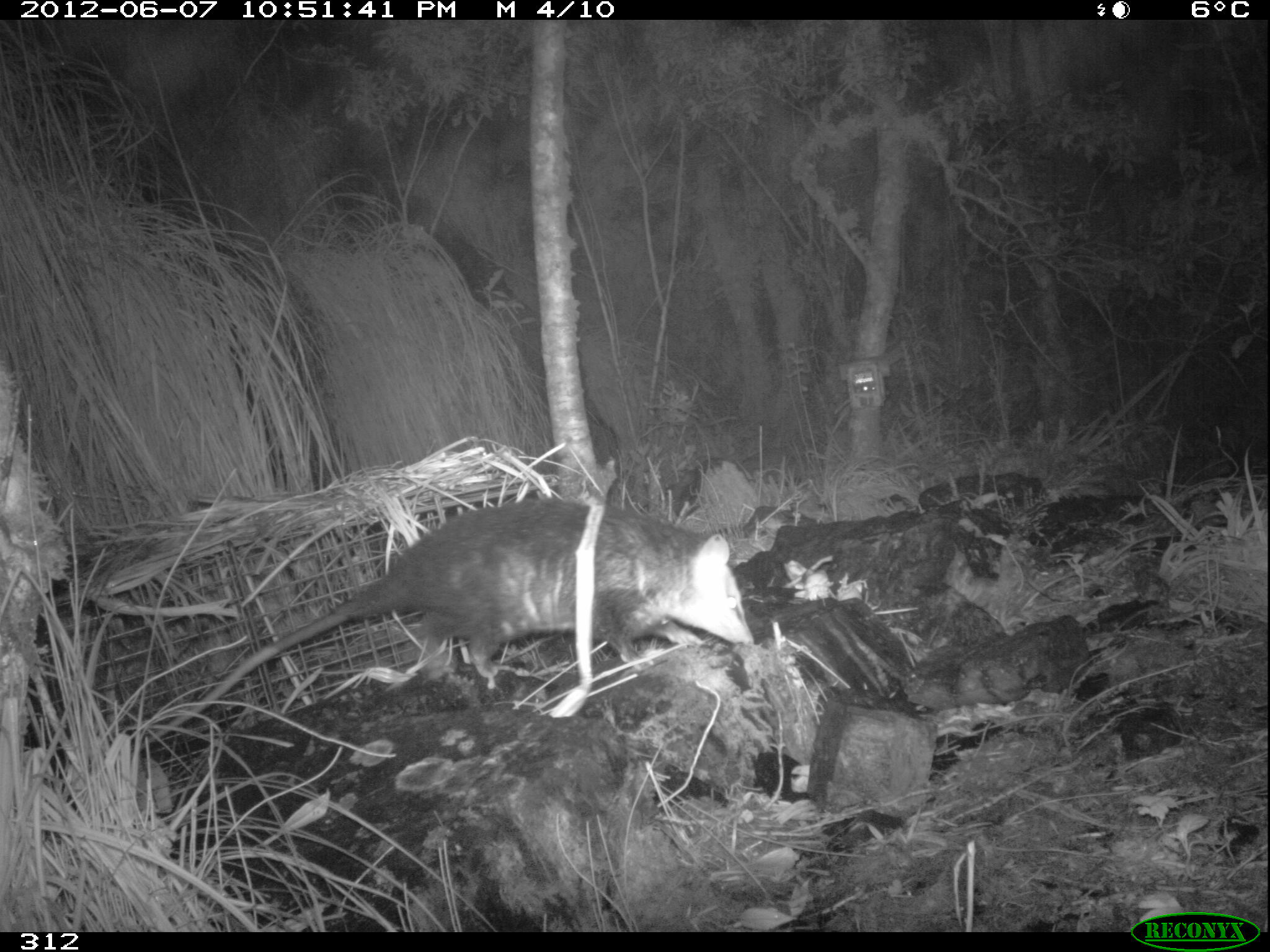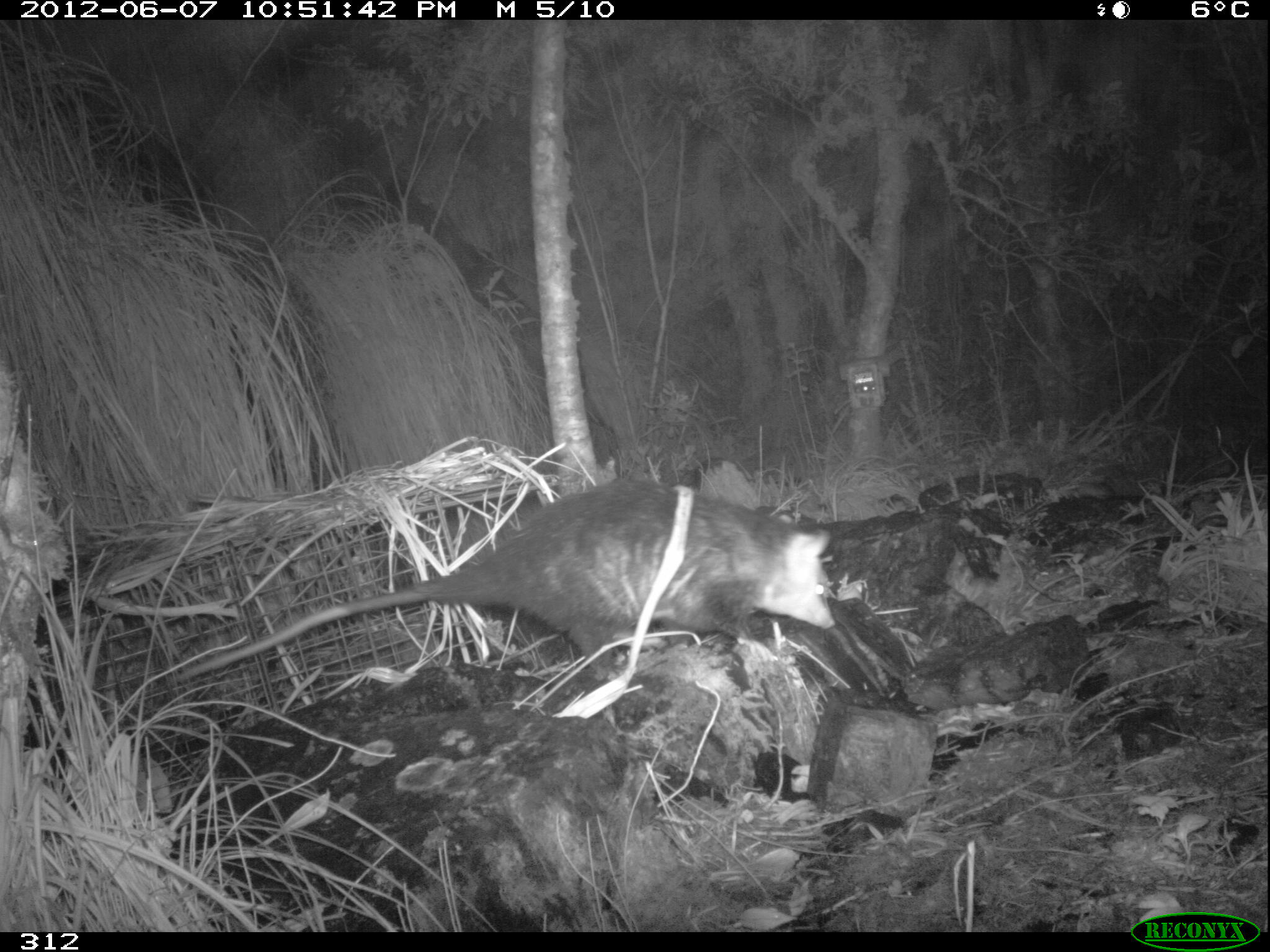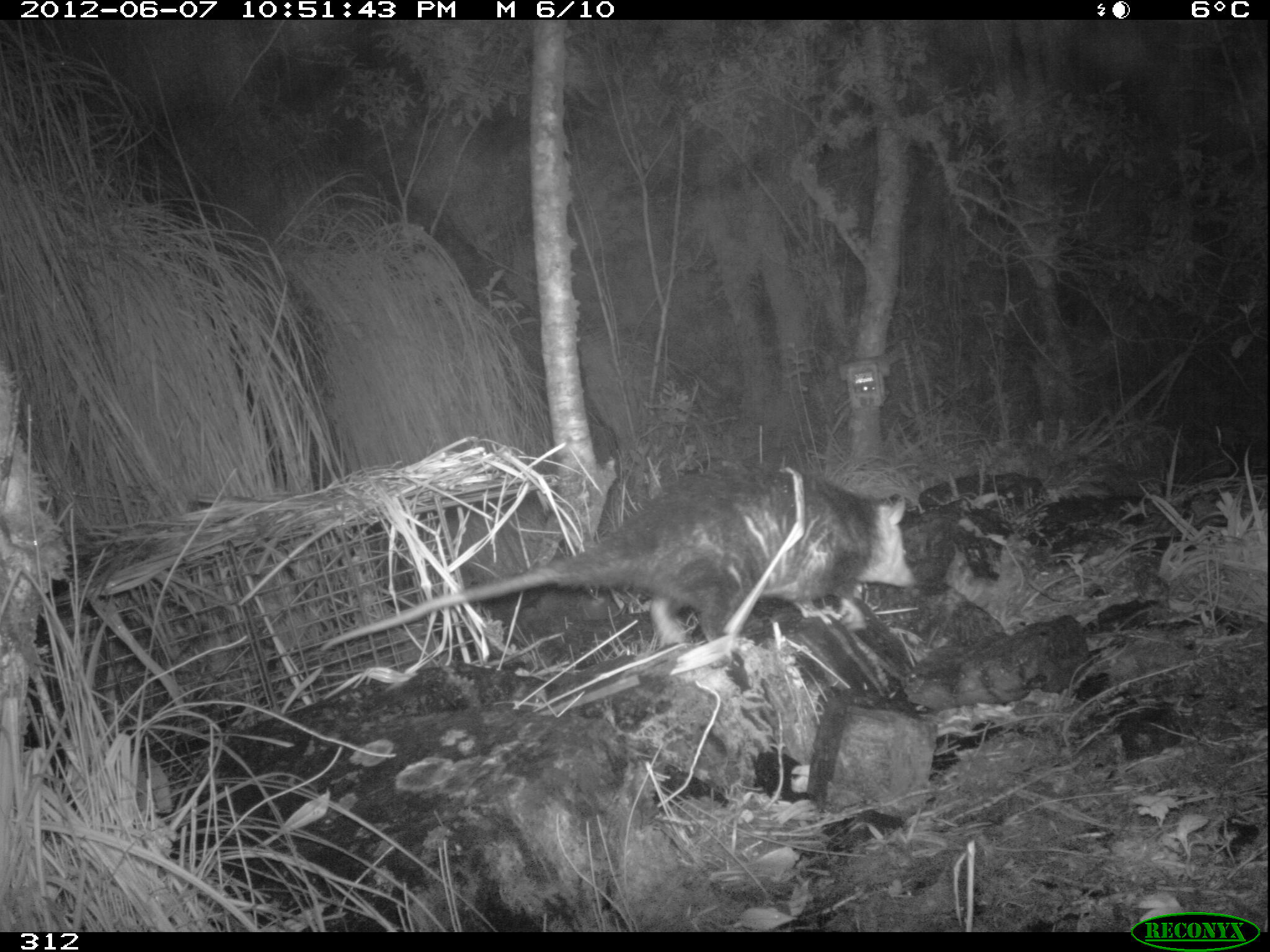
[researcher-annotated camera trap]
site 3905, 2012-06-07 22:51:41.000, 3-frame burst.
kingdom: Animalia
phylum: Chordata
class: Mammalia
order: Didelphimorphia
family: Didelphidae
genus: Didelphis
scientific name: Didelphis pernigra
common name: andean white-eared opossum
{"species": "Didelphis pernigra (andean white-eared opossum)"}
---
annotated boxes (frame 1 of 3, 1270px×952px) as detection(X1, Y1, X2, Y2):
didelphis pernigra: detection(141, 496, 752, 750)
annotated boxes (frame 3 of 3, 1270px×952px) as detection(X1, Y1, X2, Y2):
didelphis pernigra: detection(324, 468, 915, 659)